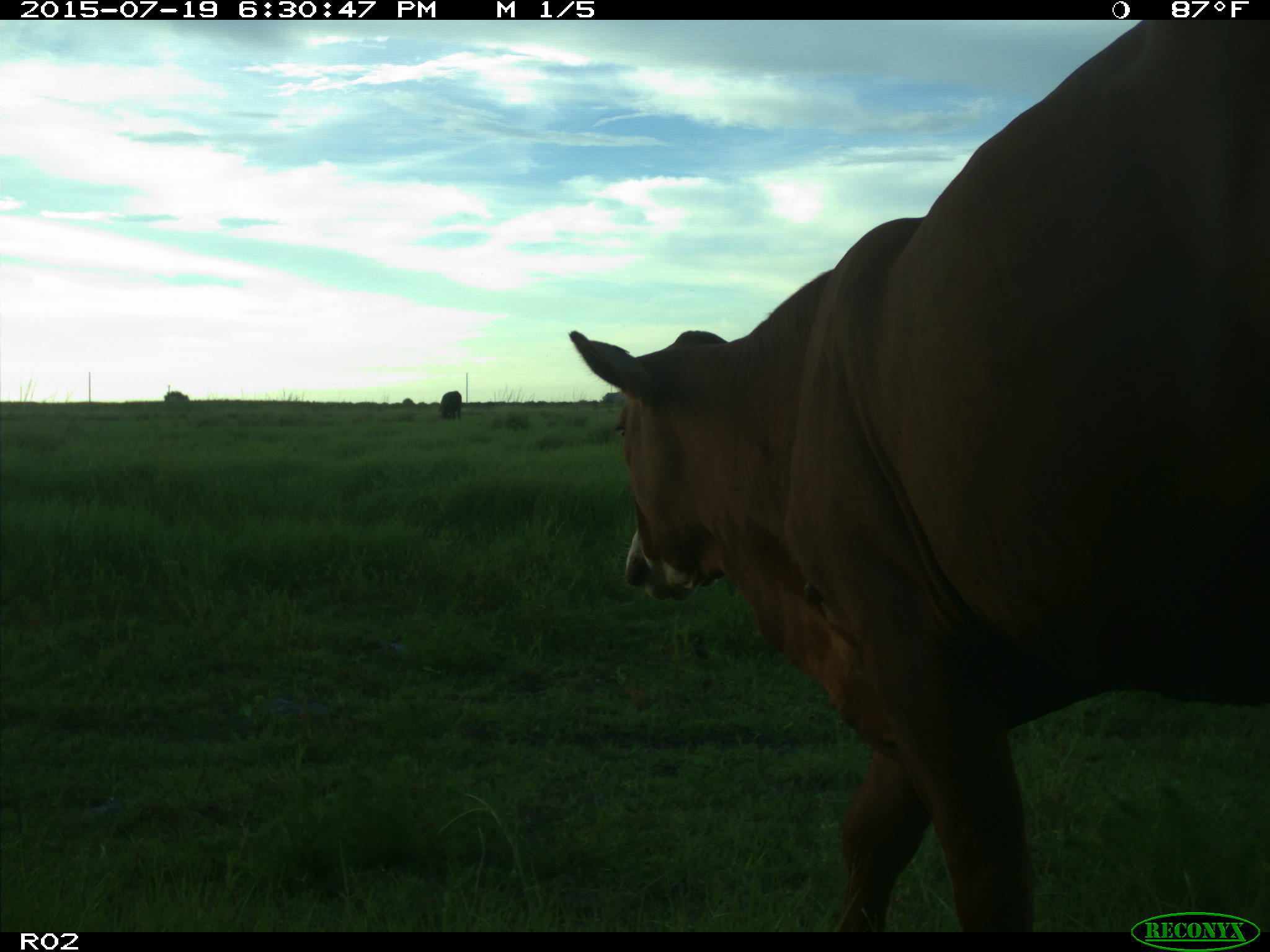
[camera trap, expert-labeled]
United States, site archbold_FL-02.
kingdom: Animalia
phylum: Chordata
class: Mammalia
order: Artiodactyla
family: Bovidae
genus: Bos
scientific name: Bos taurus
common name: domestic cow